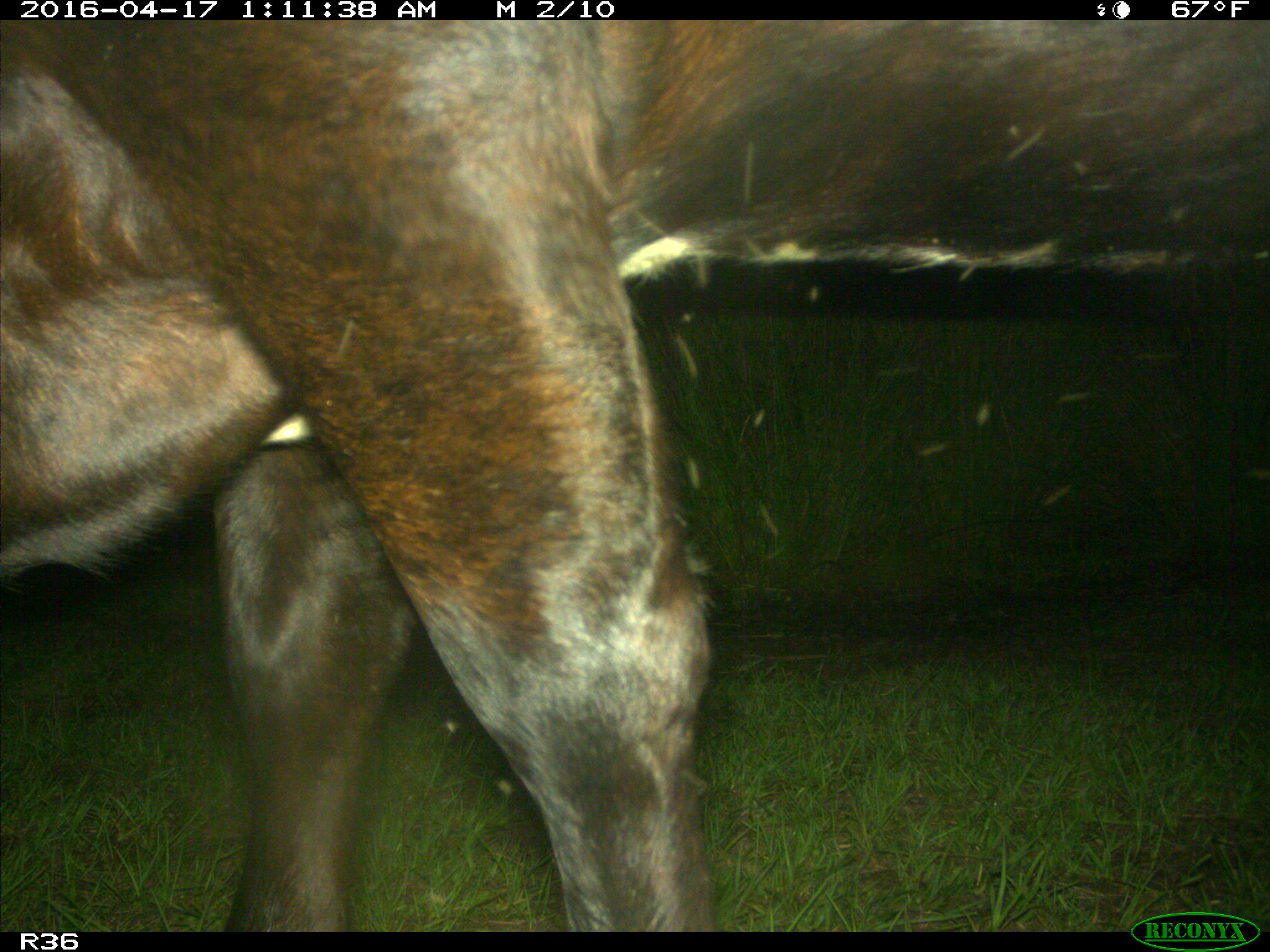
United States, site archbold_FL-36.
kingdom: Animalia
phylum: Chordata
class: Mammalia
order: Artiodactyla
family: Bovidae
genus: Bos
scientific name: Bos taurus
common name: domestic cow